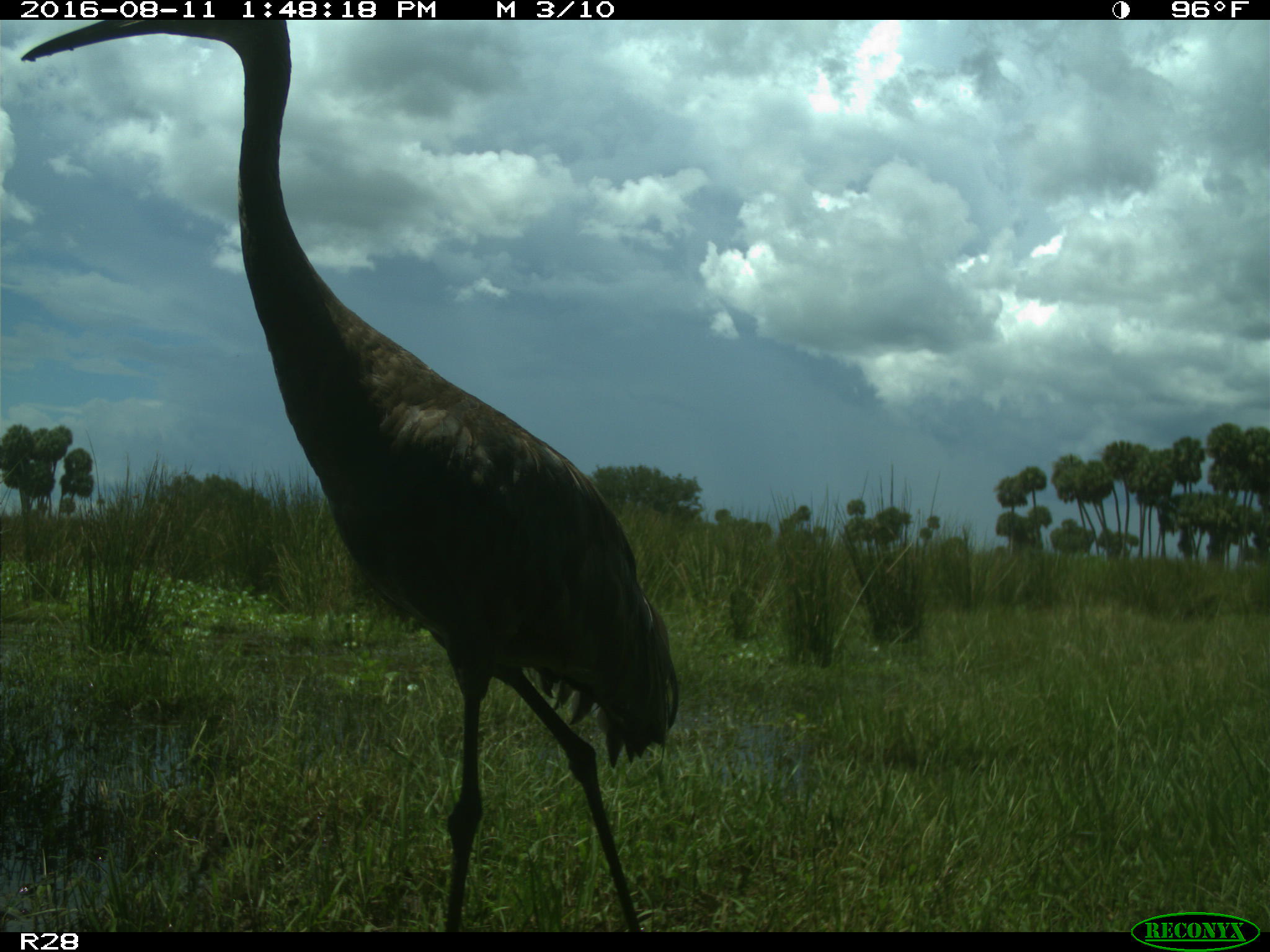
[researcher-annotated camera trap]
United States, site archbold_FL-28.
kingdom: Animalia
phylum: Chordata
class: Aves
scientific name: Aves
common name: birds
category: unidentified bird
Unidentified bird (birds) (Aves).